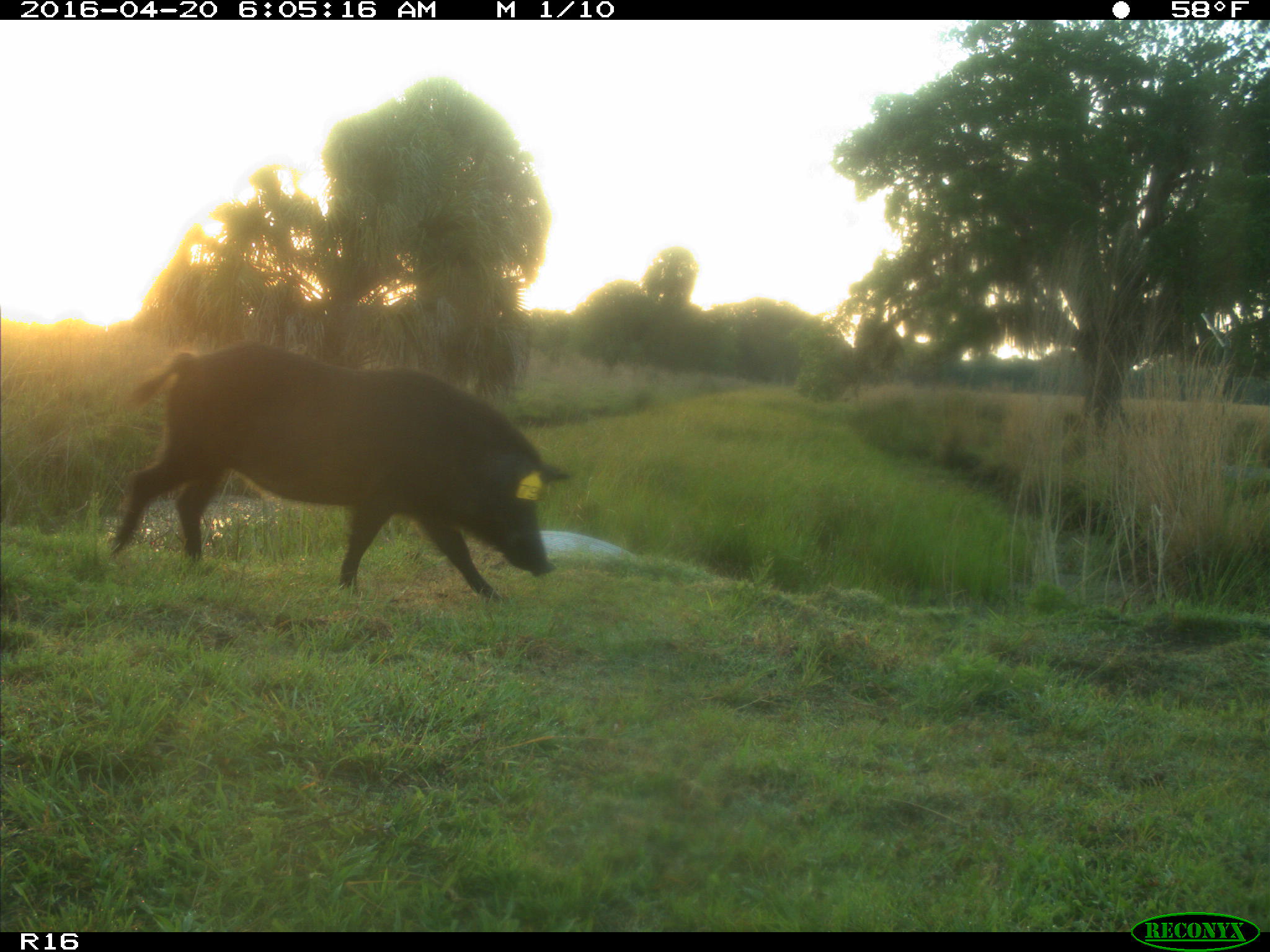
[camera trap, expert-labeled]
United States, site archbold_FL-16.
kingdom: Animalia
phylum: Chordata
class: Mammalia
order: Artiodactyla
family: Suidae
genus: Sus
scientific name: Sus scrofa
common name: wild boar